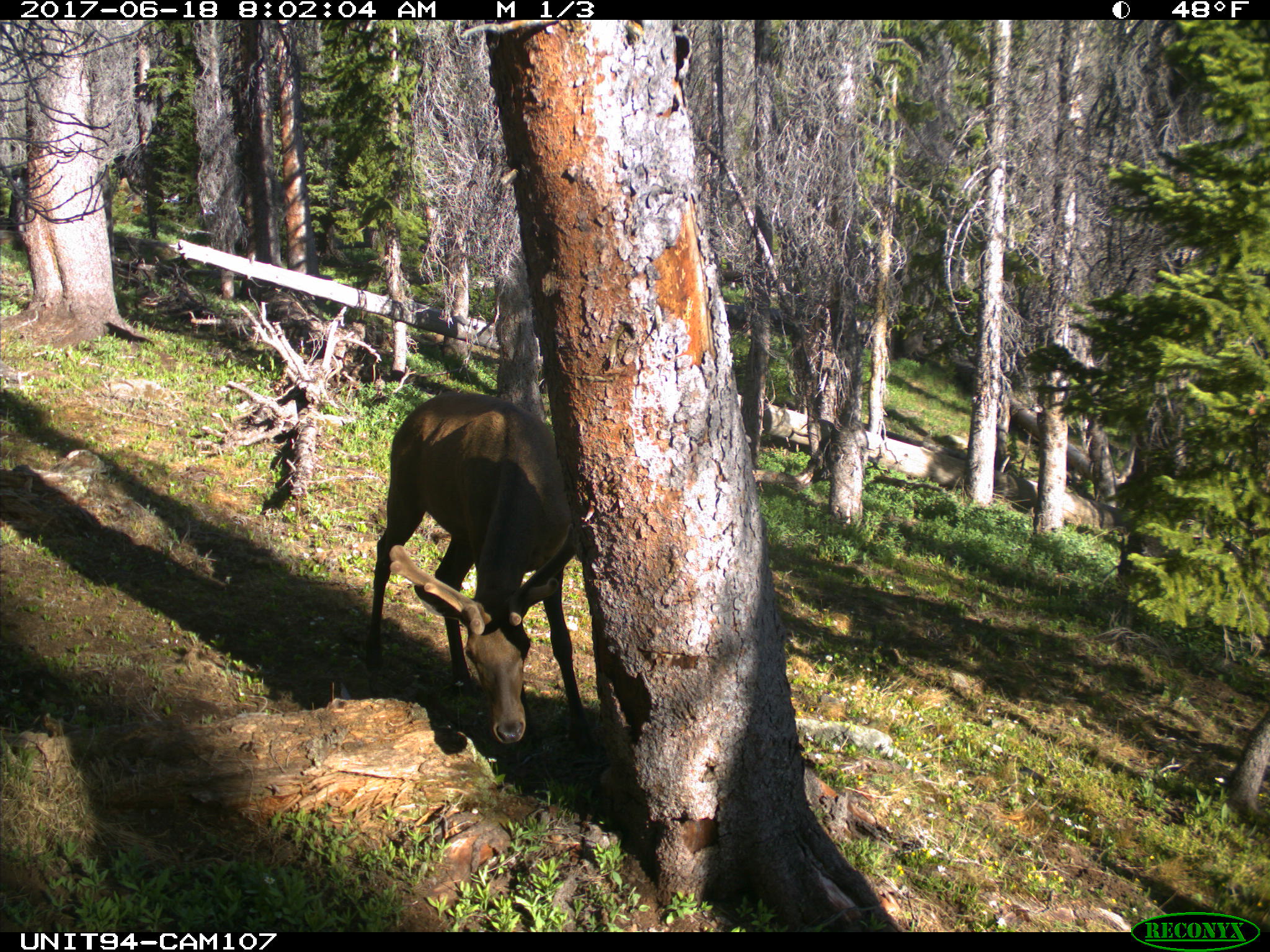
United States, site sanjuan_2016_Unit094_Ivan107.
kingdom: Animalia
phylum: Chordata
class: Mammalia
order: Artiodactyla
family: Cervidae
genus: Cervus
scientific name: Cervus elaphus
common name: red deer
Cervus elaphus (red deer).